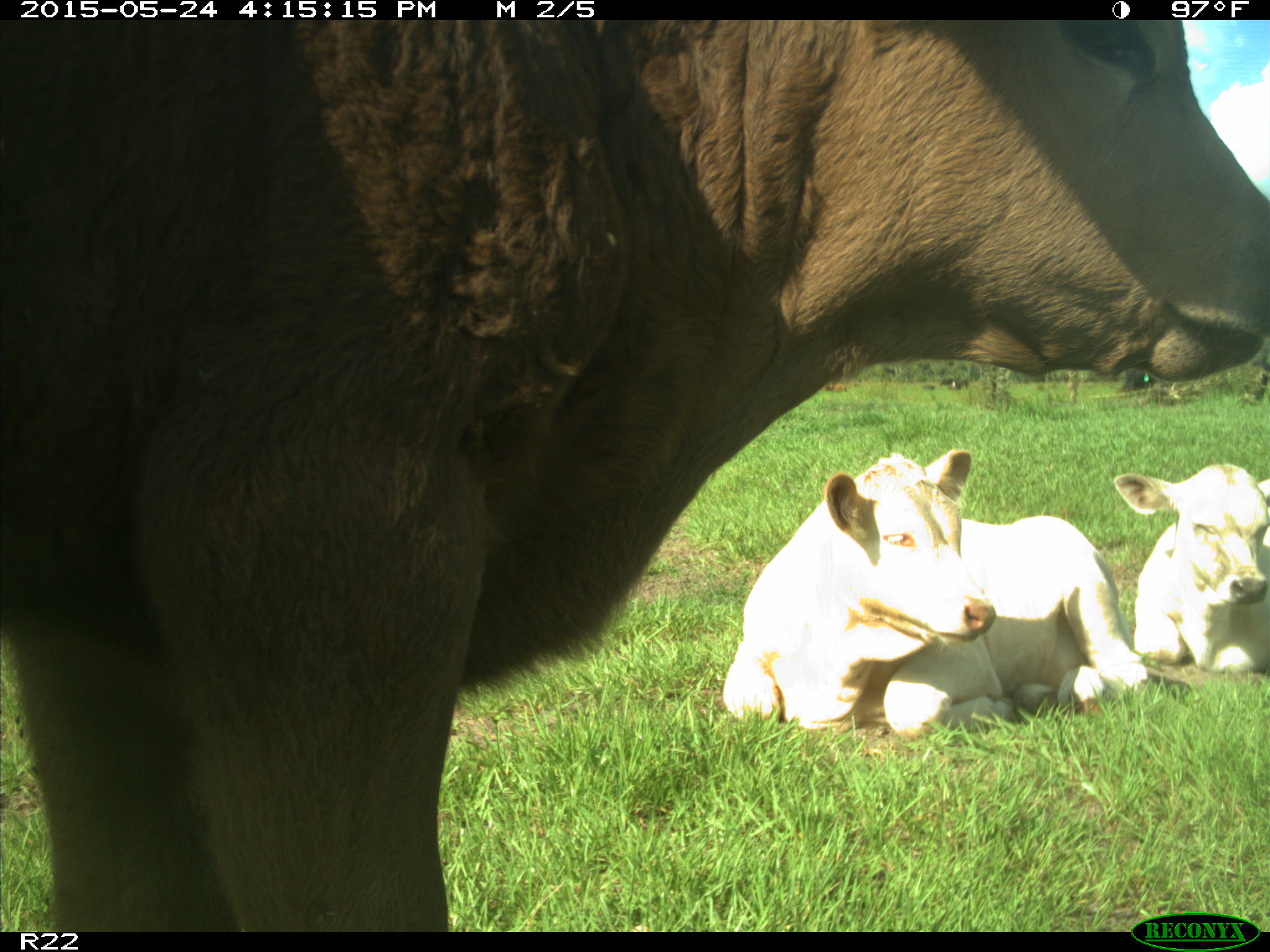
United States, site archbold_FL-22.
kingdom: Animalia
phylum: Chordata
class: Mammalia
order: Artiodactyla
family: Bovidae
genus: Bos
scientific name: Bos taurus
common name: domestic cow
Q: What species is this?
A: Bos taurus (domestic cow).